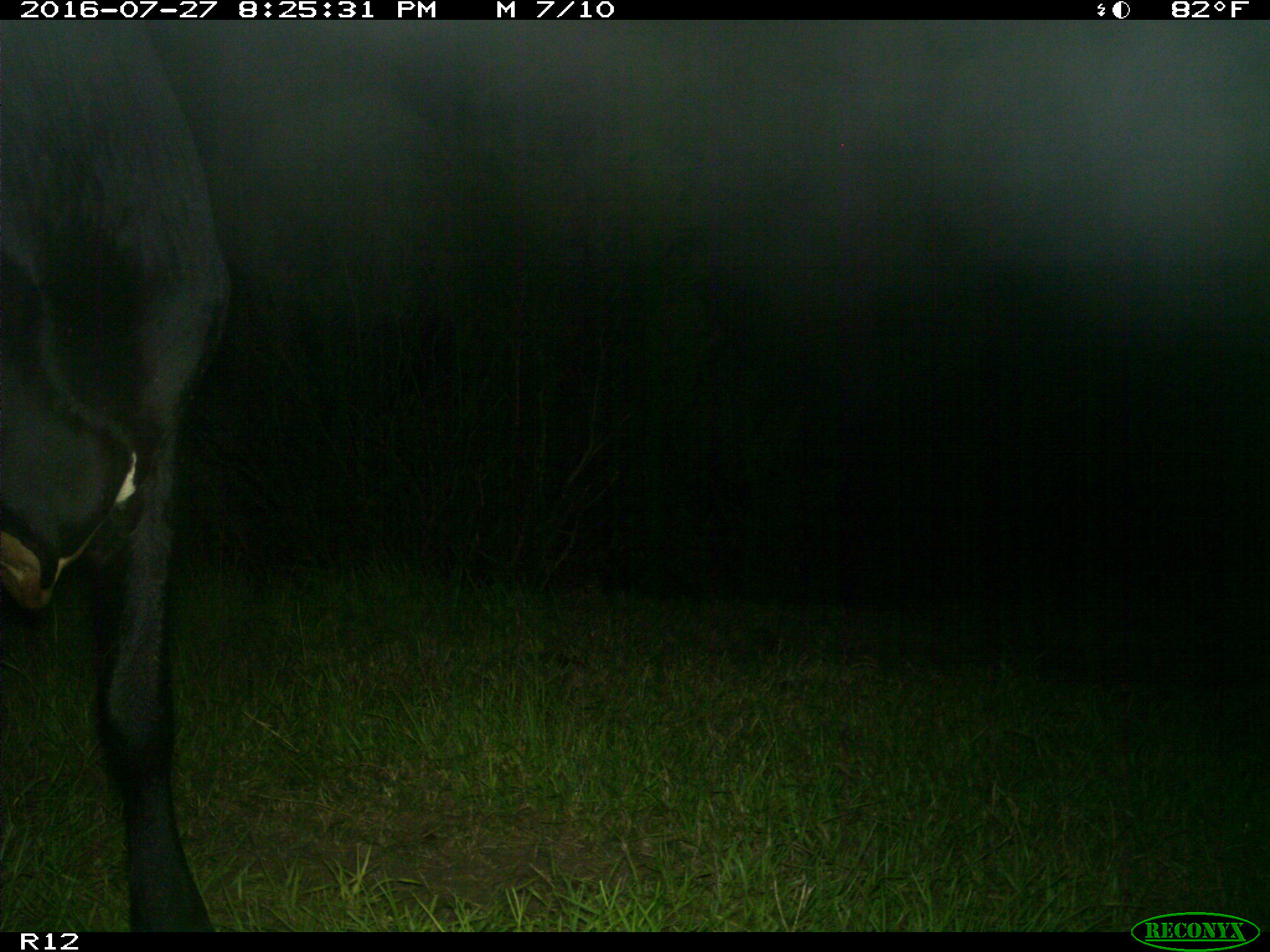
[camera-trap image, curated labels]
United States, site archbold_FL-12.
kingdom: Animalia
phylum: Chordata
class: Mammalia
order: Artiodactyla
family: Bovidae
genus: Bos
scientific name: Bos taurus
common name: domestic cow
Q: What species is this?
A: Bos taurus (domestic cow).